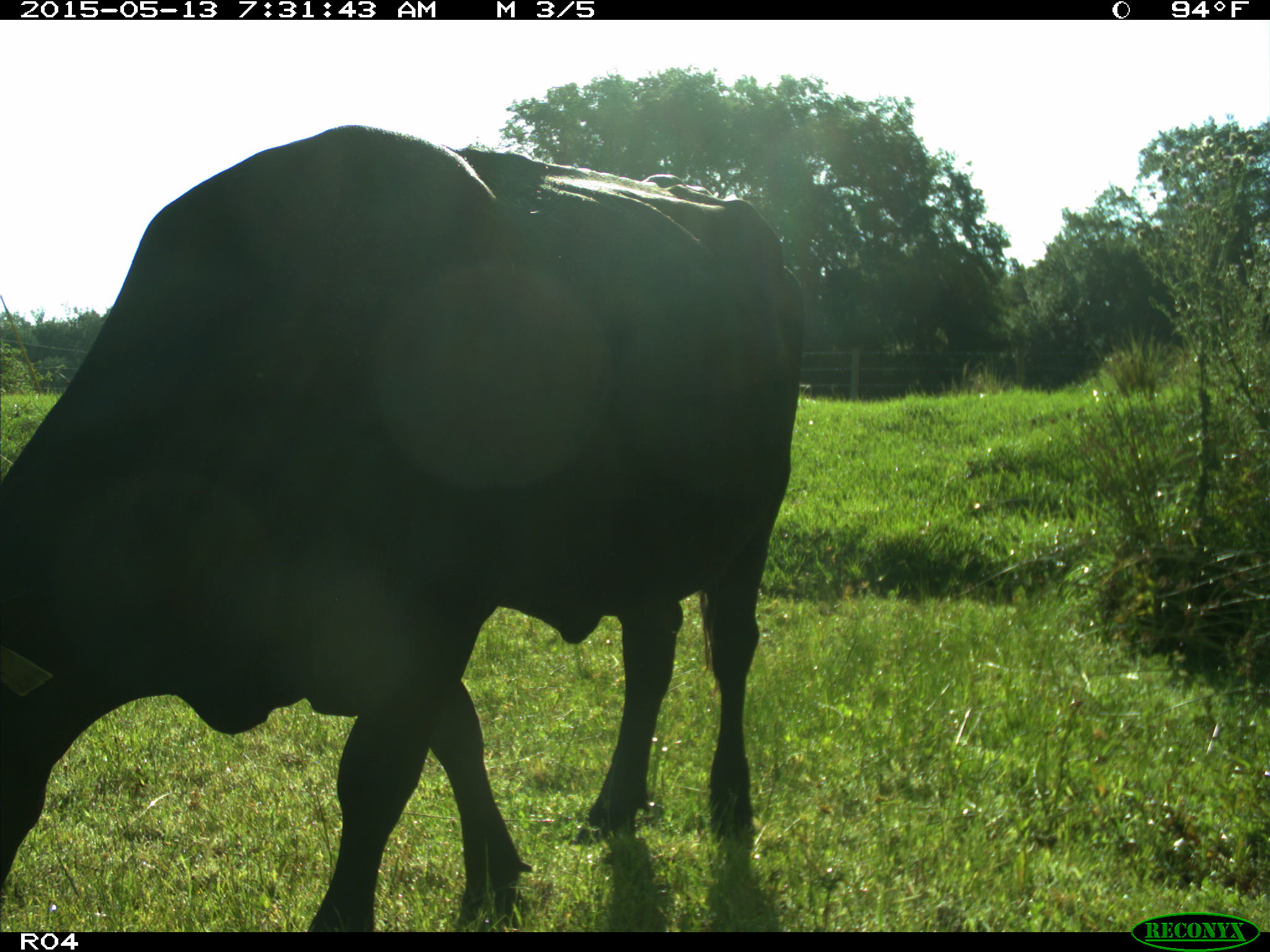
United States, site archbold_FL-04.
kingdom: Animalia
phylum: Chordata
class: Mammalia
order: Artiodactyla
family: Bovidae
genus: Bos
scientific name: Bos taurus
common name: domestic cow